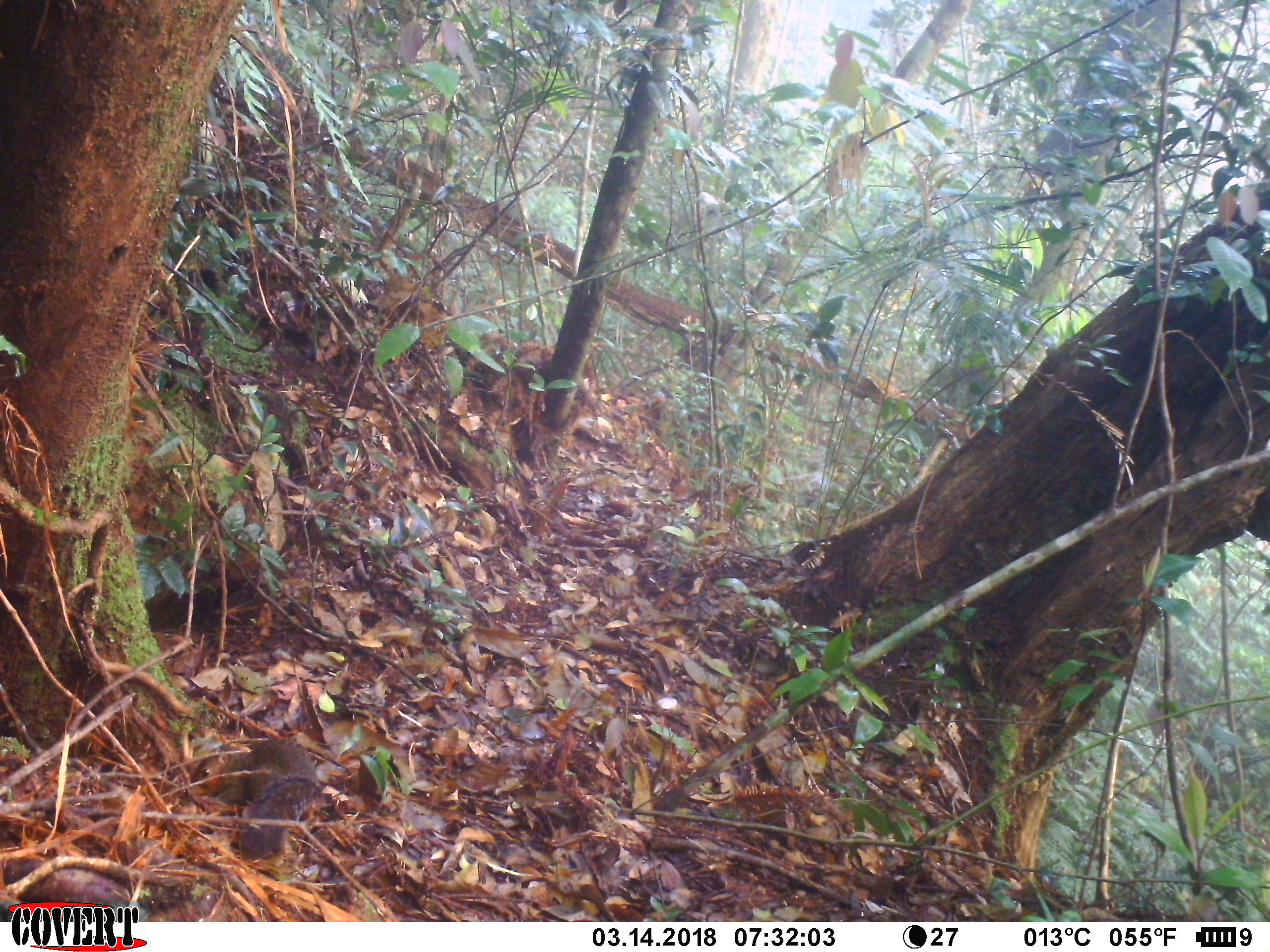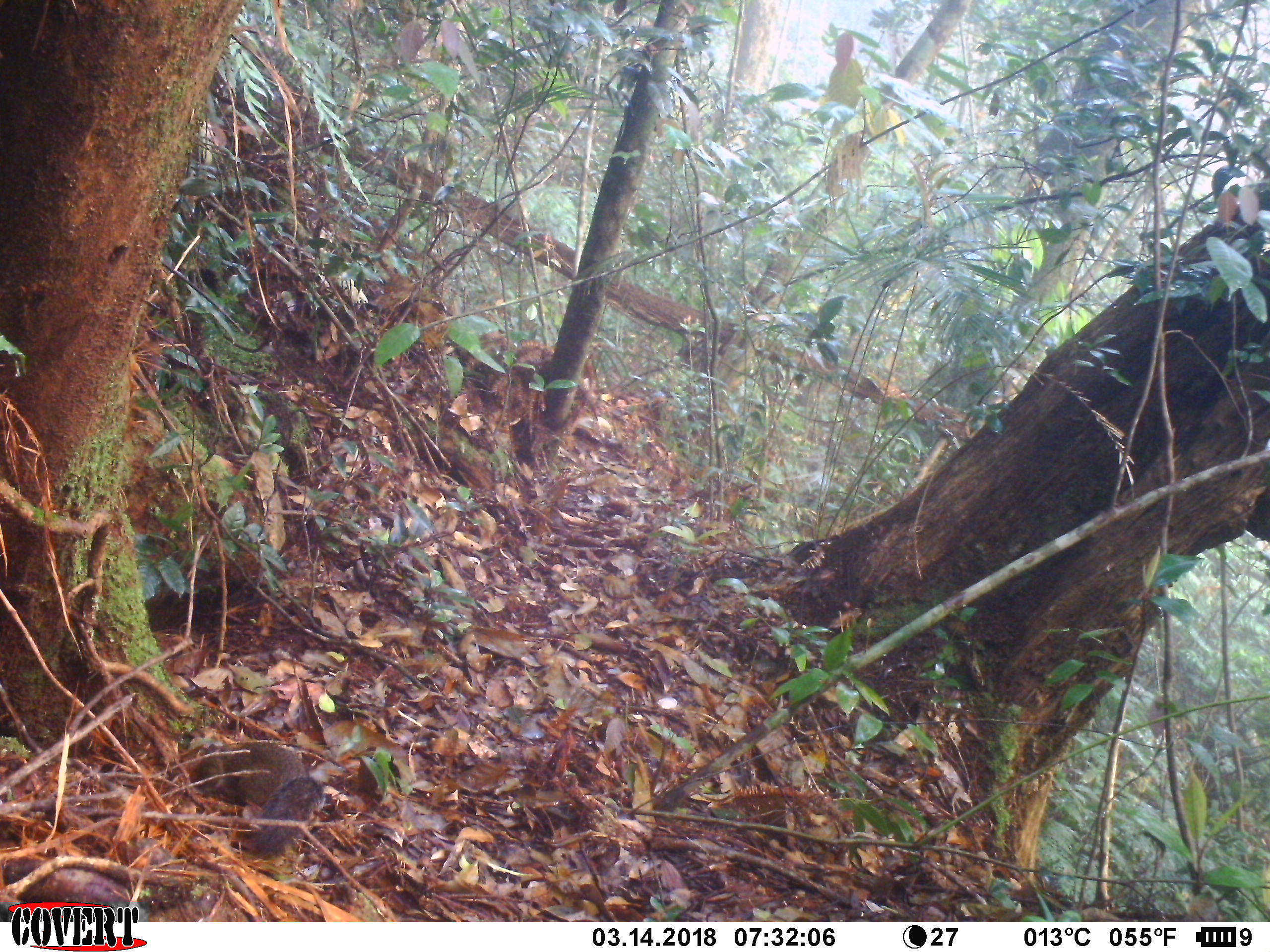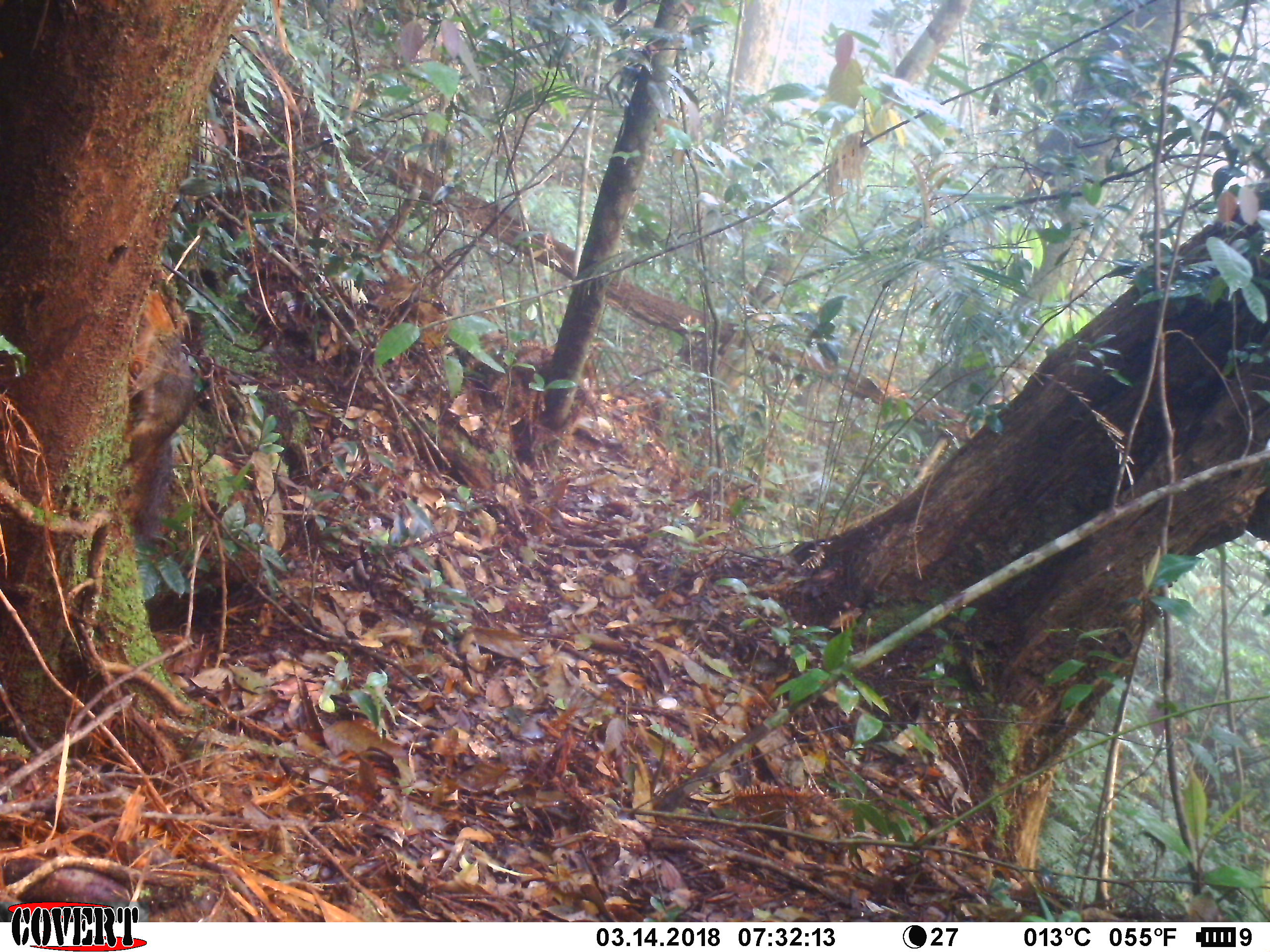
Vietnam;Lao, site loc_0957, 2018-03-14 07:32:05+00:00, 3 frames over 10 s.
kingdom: Animalia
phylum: Chordata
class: Mammalia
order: Rodentia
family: Sciuridae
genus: Dremomys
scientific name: Dremomys rufigenis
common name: red-cheeked squirrel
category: red cheeked squirrel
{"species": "red cheeked squirrel (red-cheeked squirrel) (Dremomys rufigenis)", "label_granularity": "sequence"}